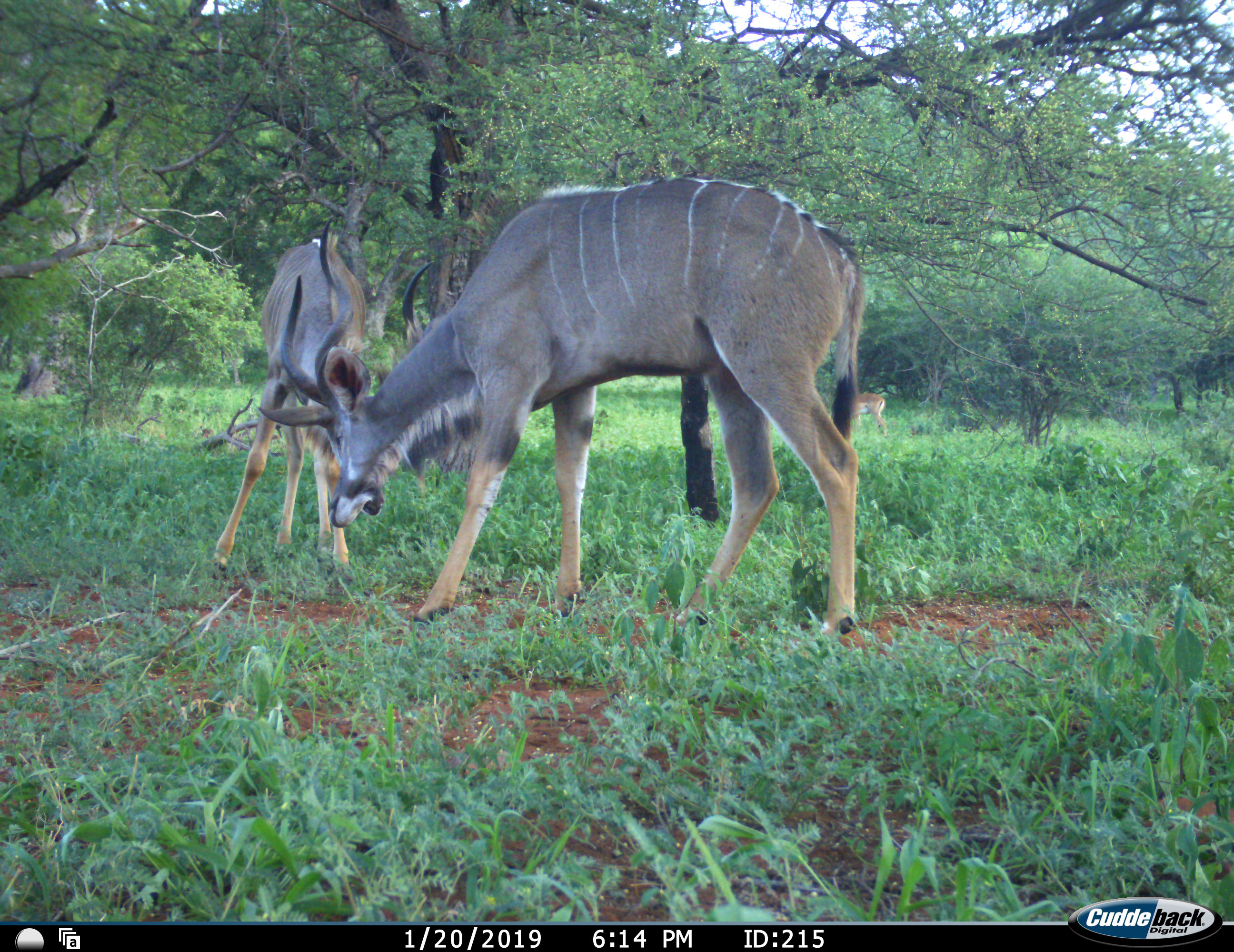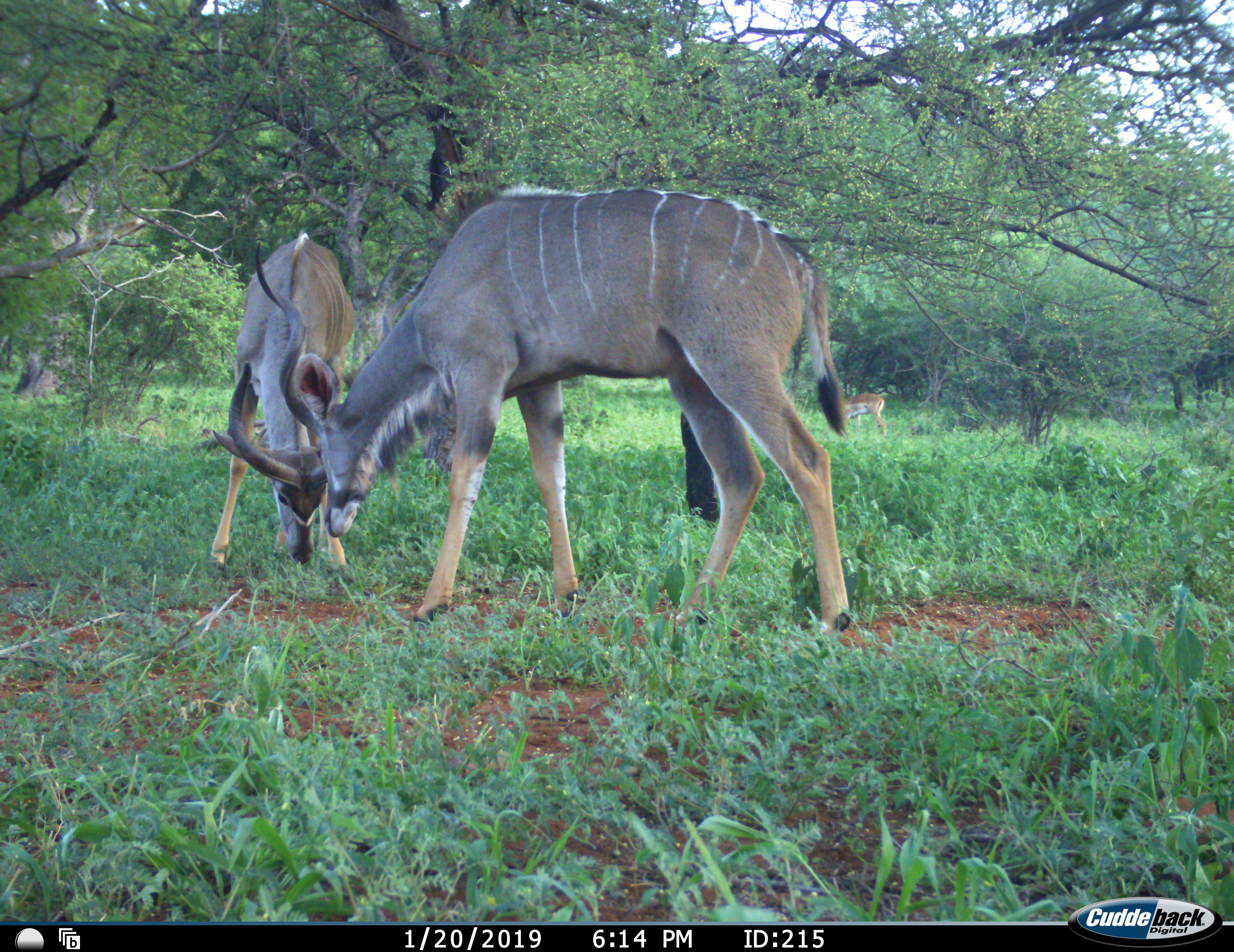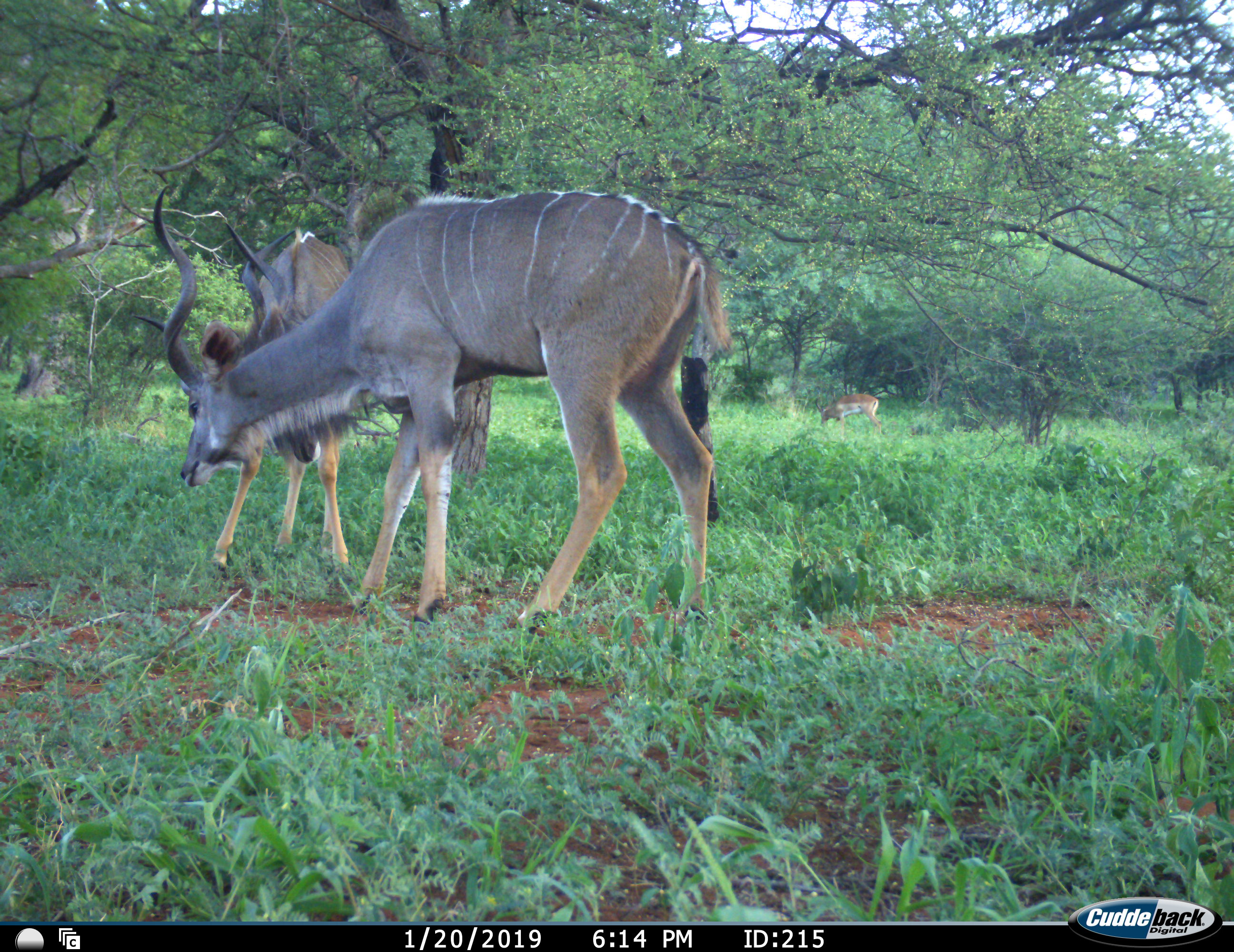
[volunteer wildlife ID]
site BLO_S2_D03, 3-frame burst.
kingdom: Animalia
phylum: Chordata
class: Mammalia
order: Artiodactyla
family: Bovidae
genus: Aepyceros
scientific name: Aepyceros melampus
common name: impala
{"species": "impala (Aepyceros melampus)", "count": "1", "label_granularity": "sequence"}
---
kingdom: Animalia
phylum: Chordata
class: Mammalia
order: Artiodactyla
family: Bovidae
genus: Tragelaphus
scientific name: Tragelaphus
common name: kudu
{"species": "kudu (Tragelaphus)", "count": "2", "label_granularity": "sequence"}